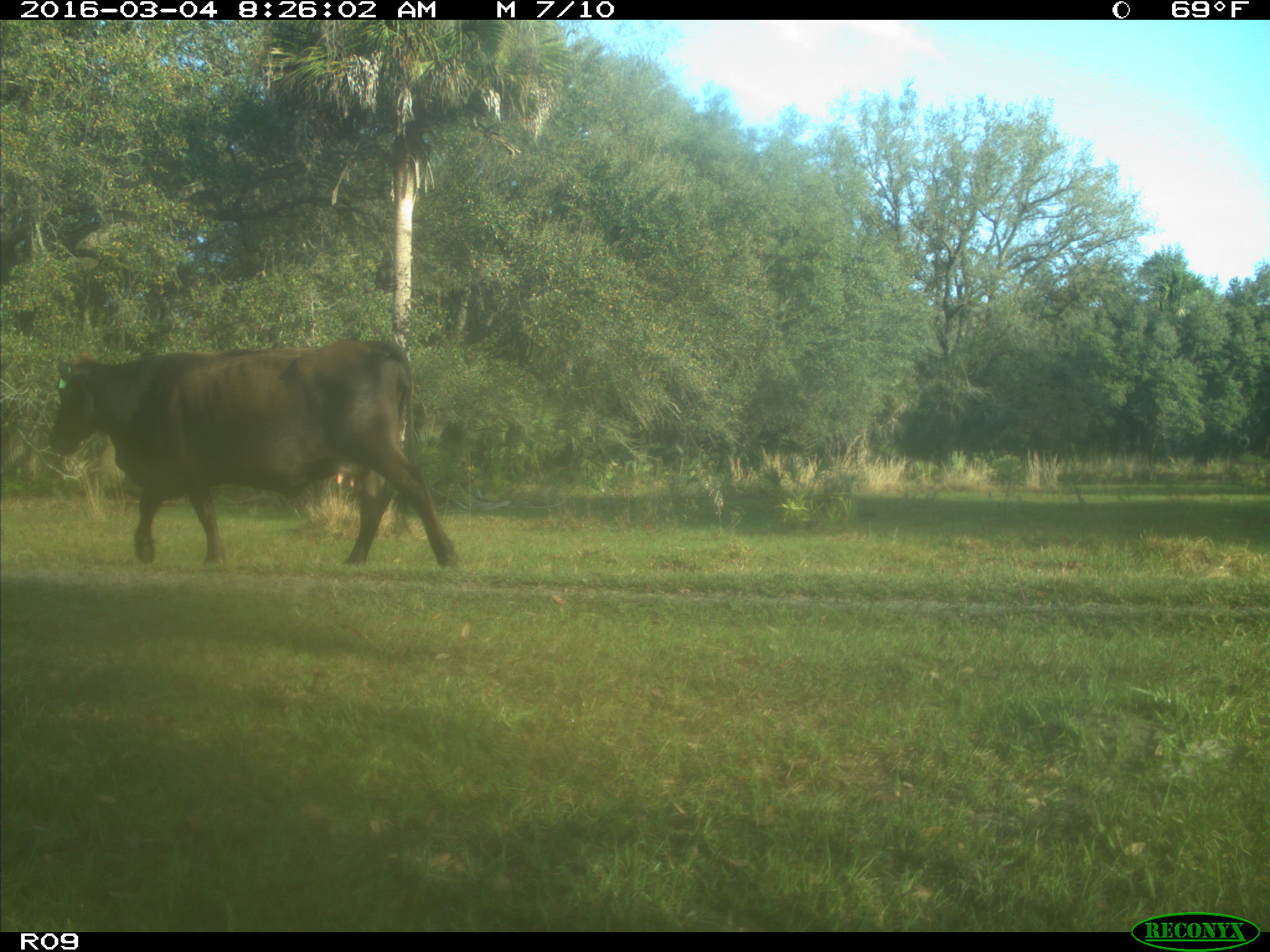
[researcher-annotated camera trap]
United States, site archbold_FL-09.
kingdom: Animalia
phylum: Chordata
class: Mammalia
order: Artiodactyla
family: Bovidae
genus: Bos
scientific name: Bos taurus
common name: domestic cow